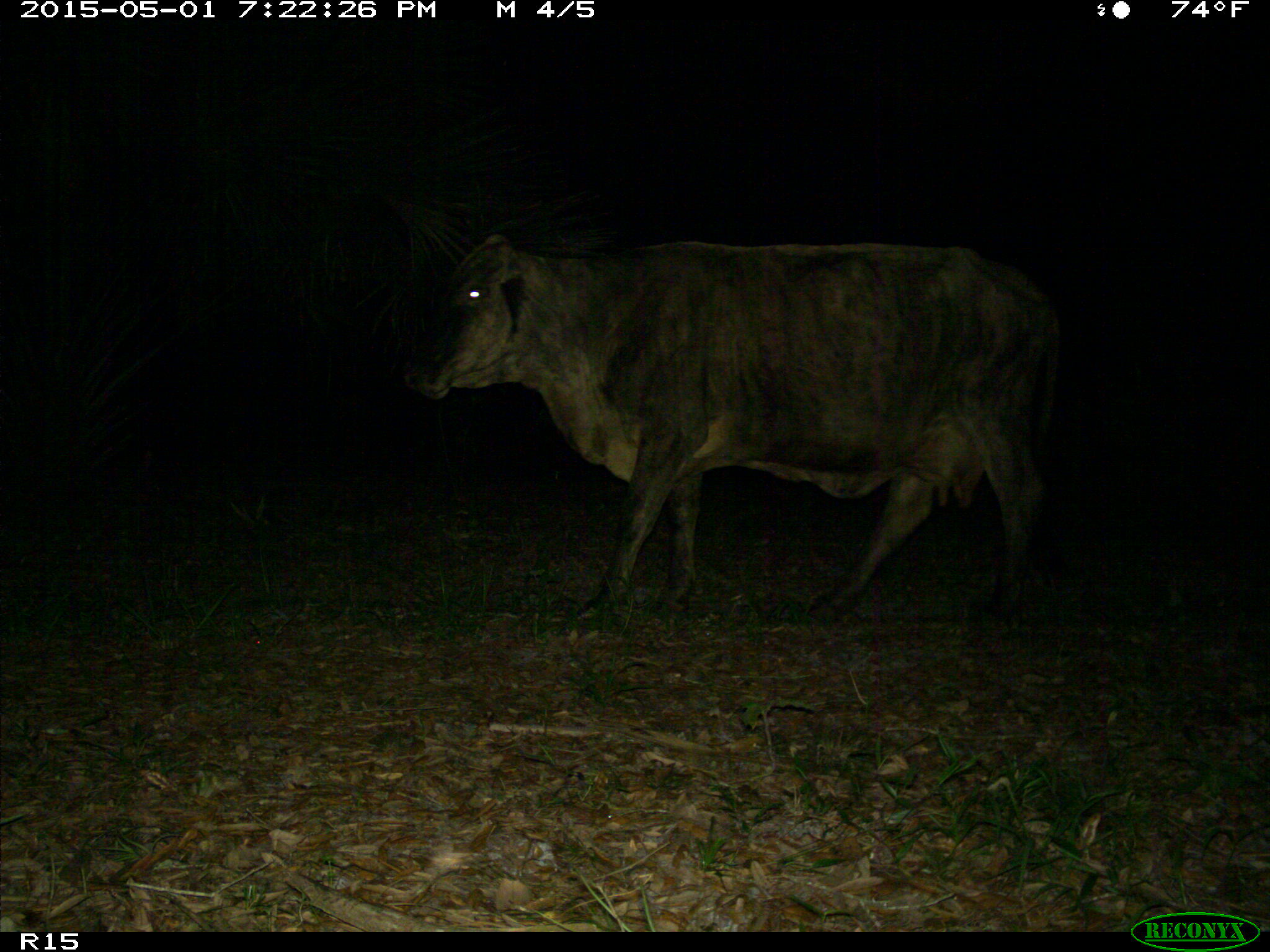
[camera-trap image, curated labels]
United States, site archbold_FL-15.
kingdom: Animalia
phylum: Chordata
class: Mammalia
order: Artiodactyla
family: Bovidae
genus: Bos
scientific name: Bos taurus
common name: domestic cow